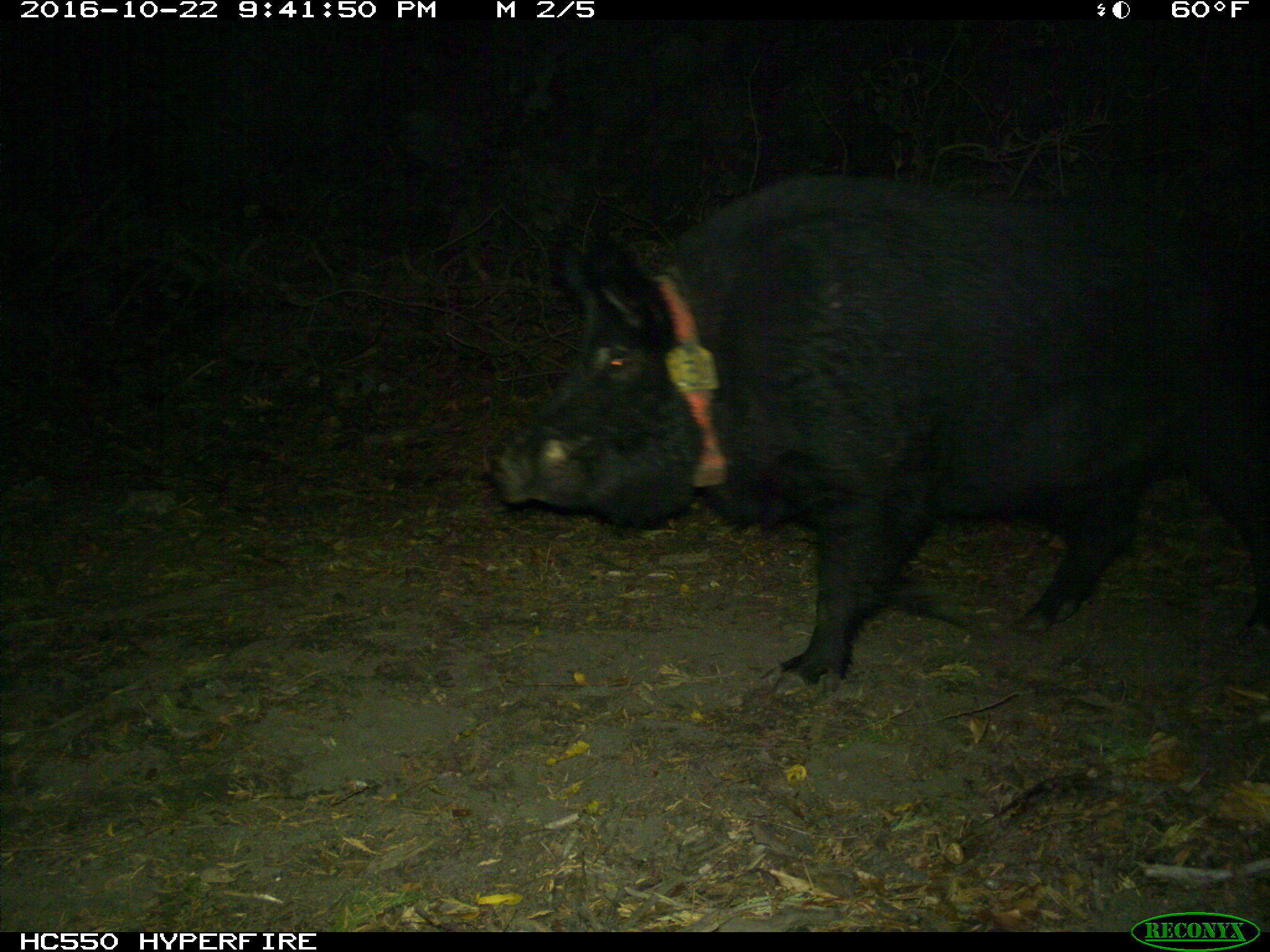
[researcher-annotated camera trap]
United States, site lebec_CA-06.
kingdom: Animalia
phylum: Chordata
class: Mammalia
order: Artiodactyla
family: Suidae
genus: Sus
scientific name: Sus scrofa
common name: wild boar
Sus scrofa (wild boar).